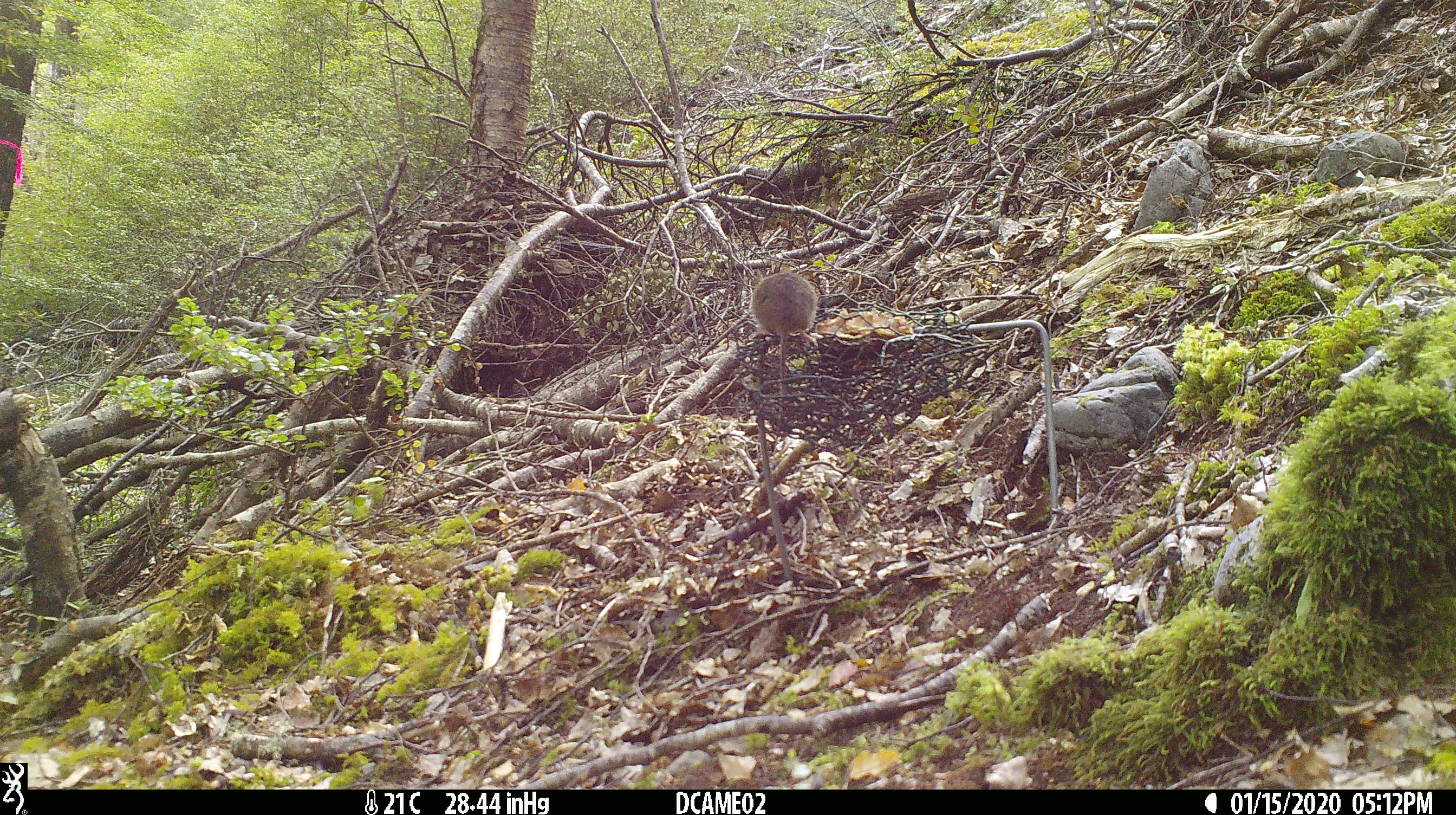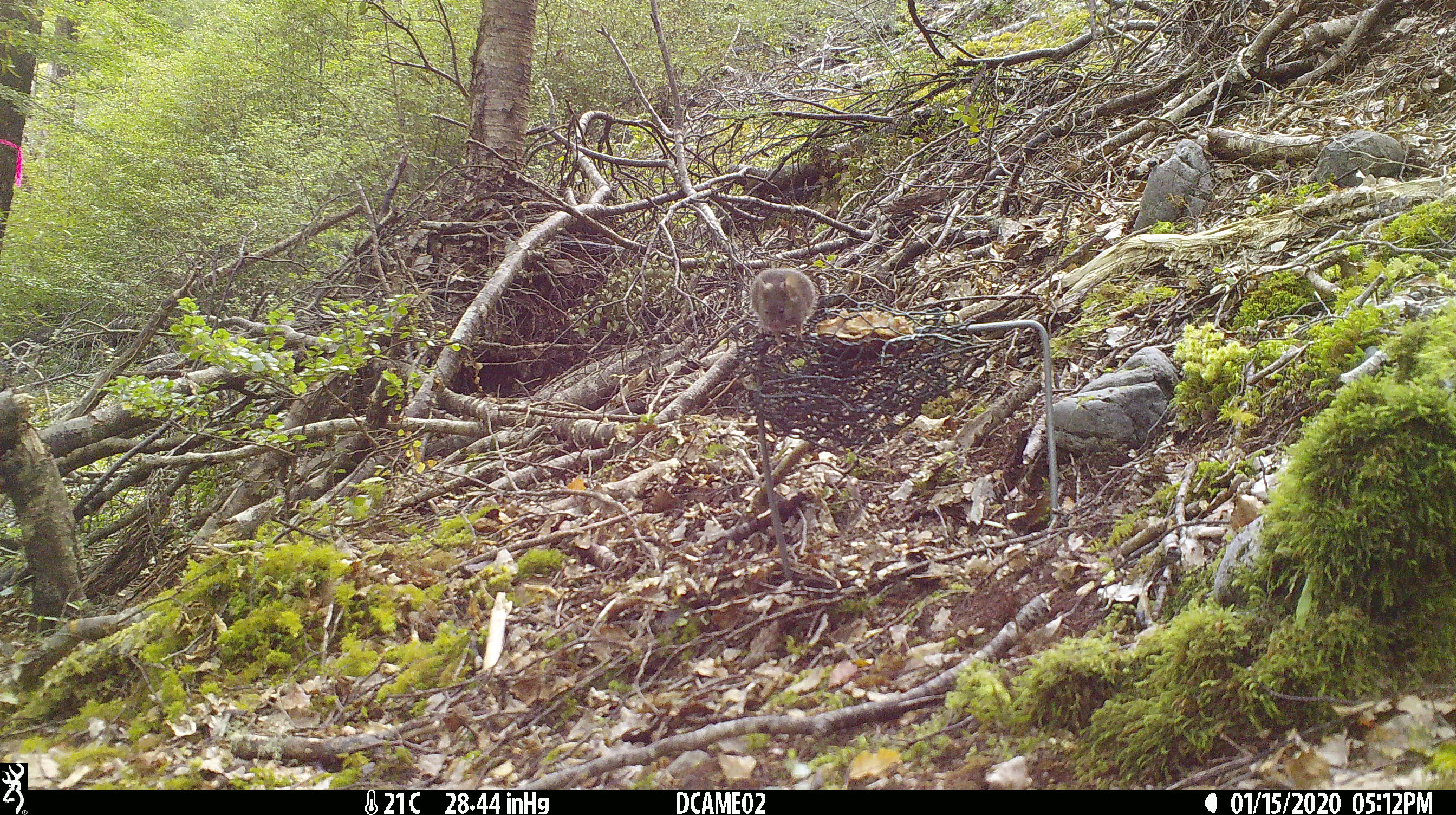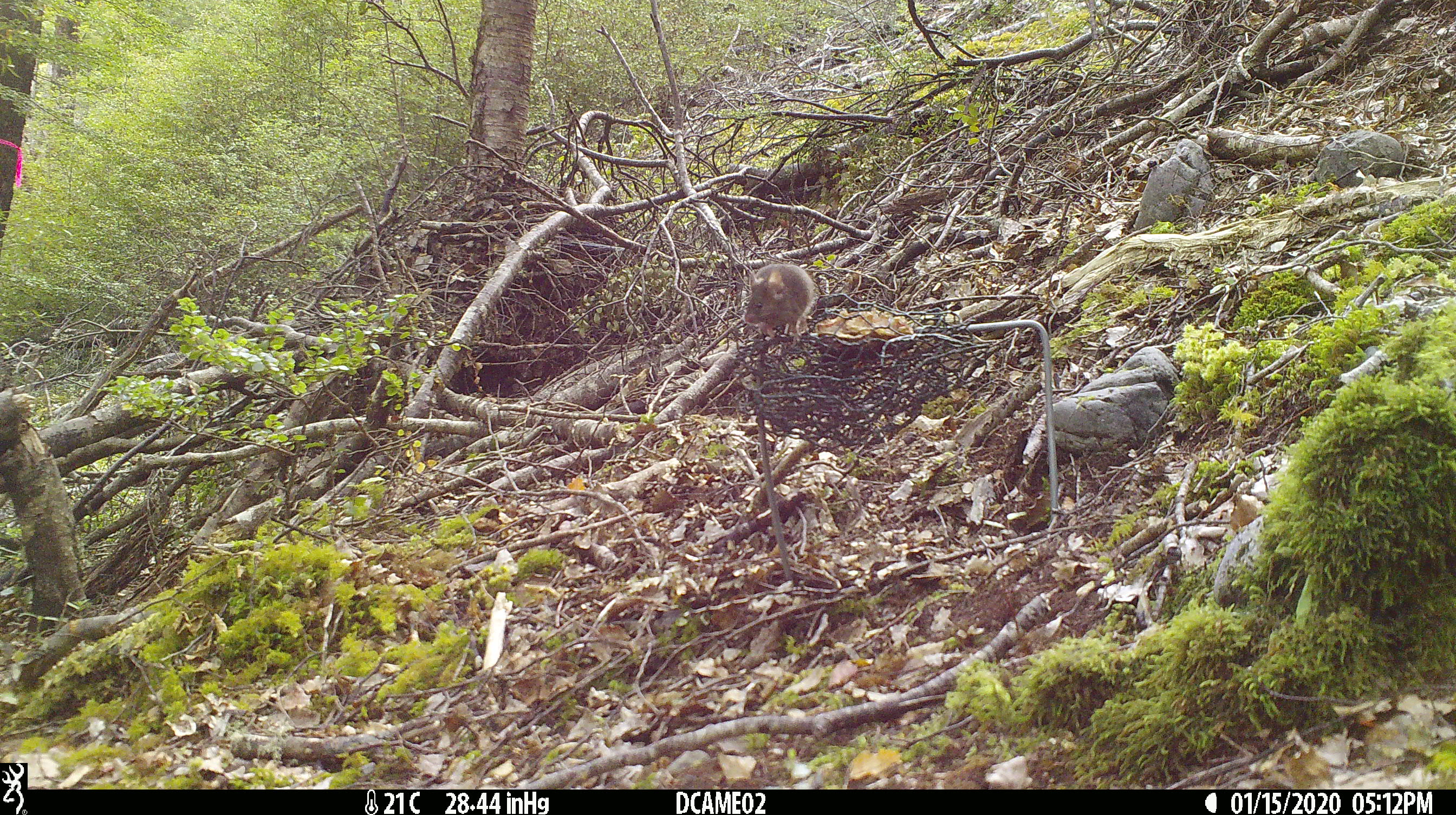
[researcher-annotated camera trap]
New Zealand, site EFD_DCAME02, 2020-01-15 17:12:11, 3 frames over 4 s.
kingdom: Animalia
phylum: Chordata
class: Mammalia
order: Rodentia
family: Muridae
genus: Mus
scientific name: Mus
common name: mouse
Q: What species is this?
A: Mouse (Mus).